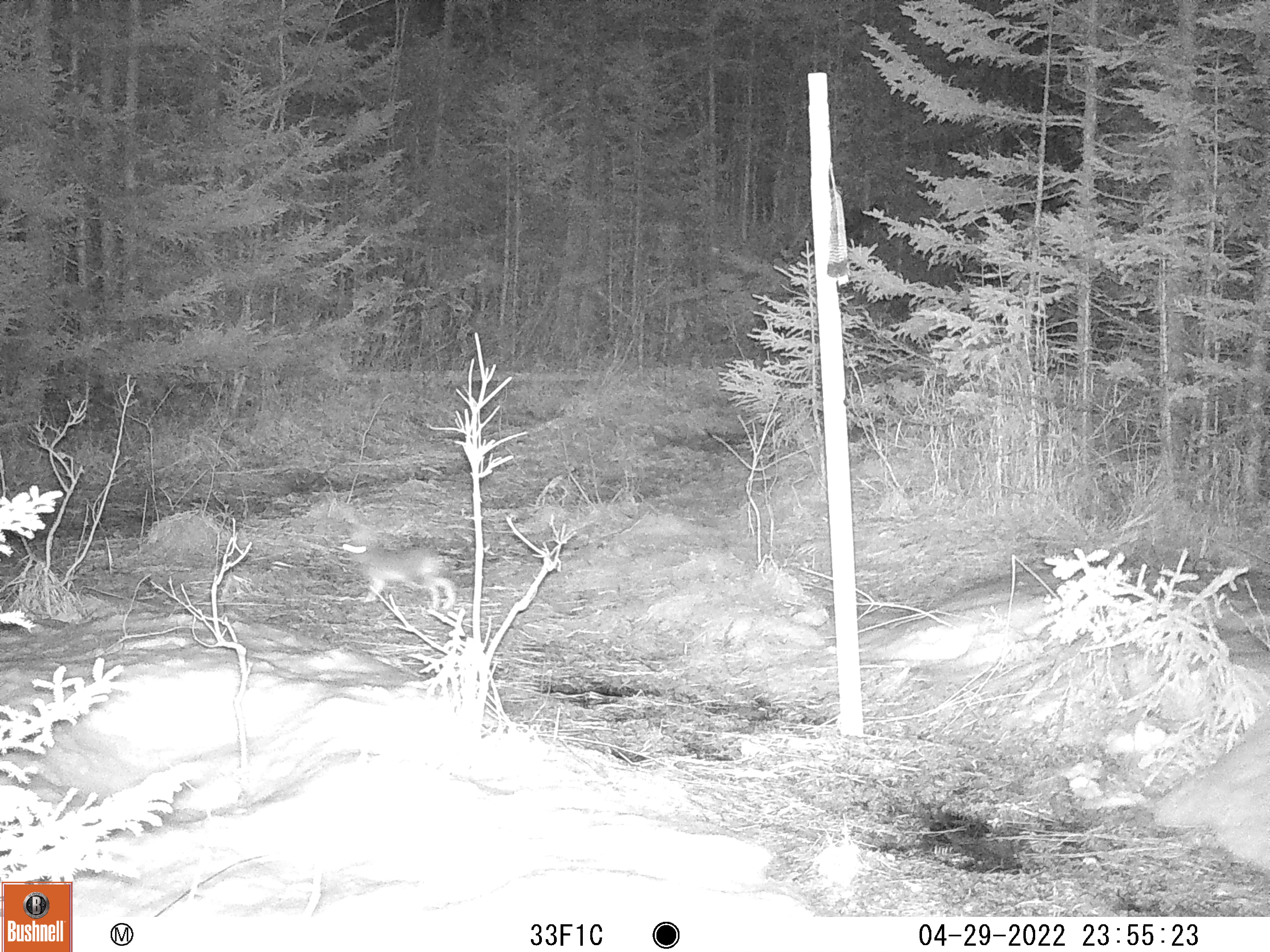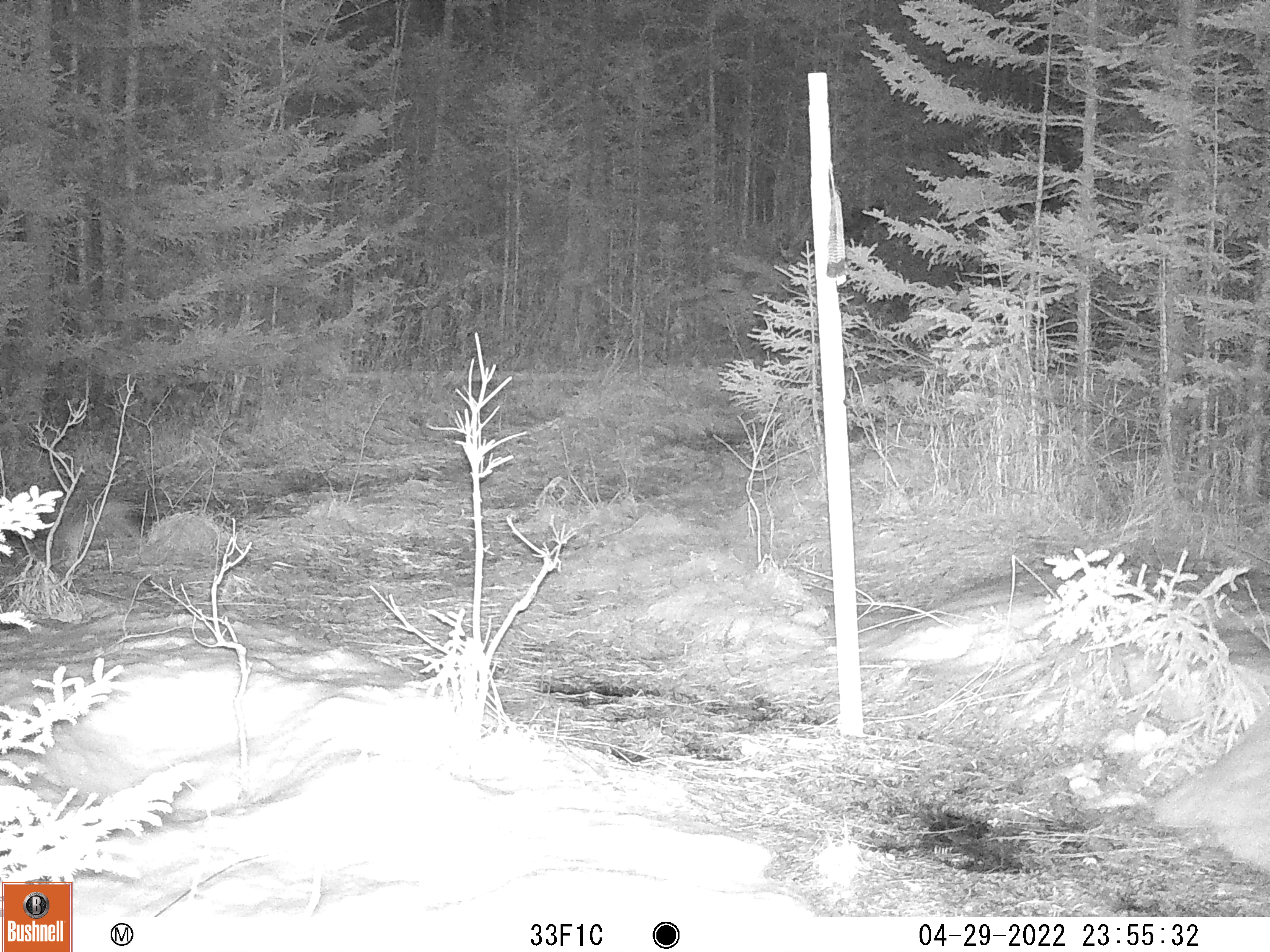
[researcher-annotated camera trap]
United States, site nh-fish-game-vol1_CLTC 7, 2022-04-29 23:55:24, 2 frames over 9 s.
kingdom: Animalia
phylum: Chordata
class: Mammalia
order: Lagomorpha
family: Leporidae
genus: Lepus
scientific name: Lepus americanus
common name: snowshoe hare